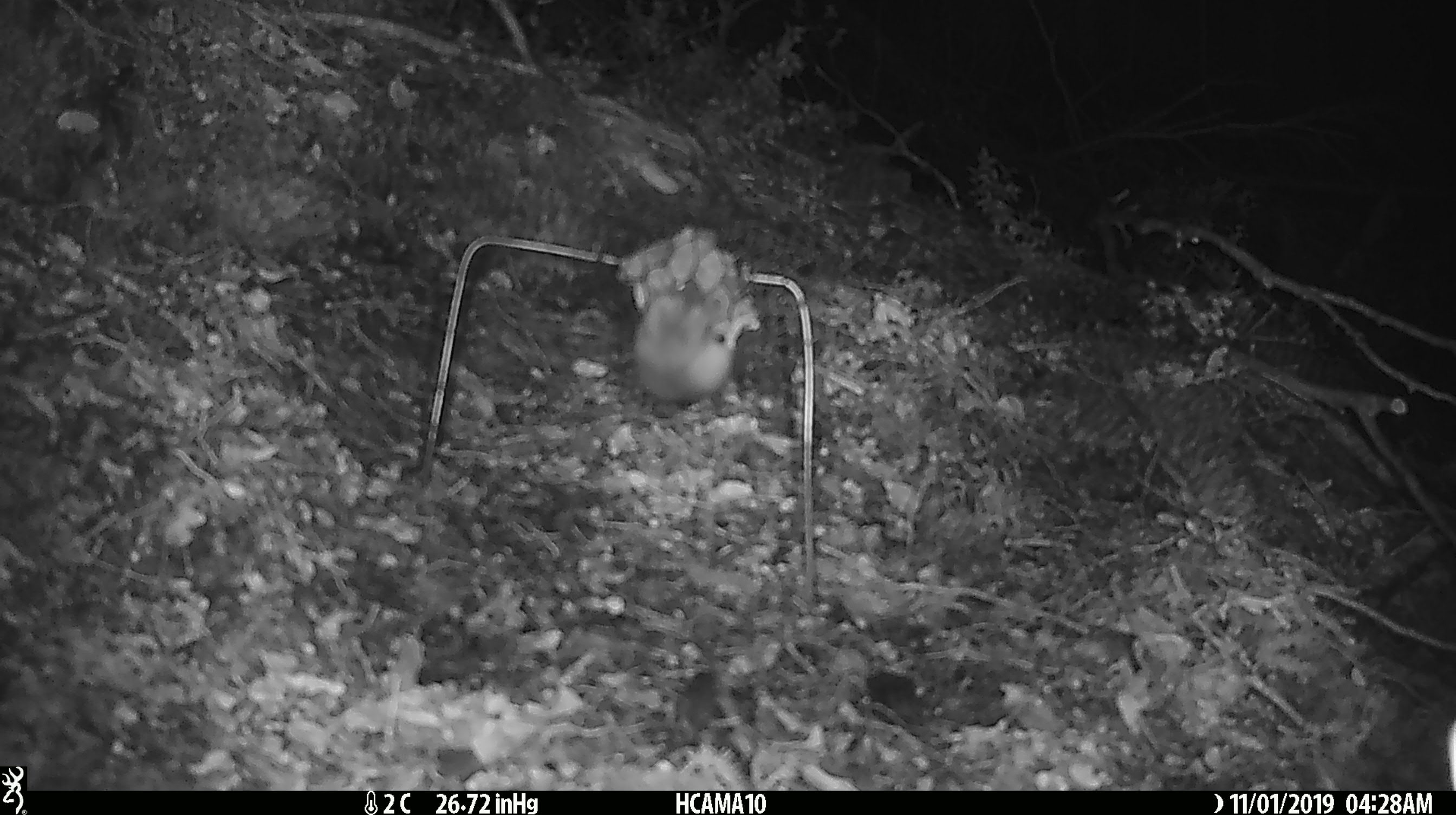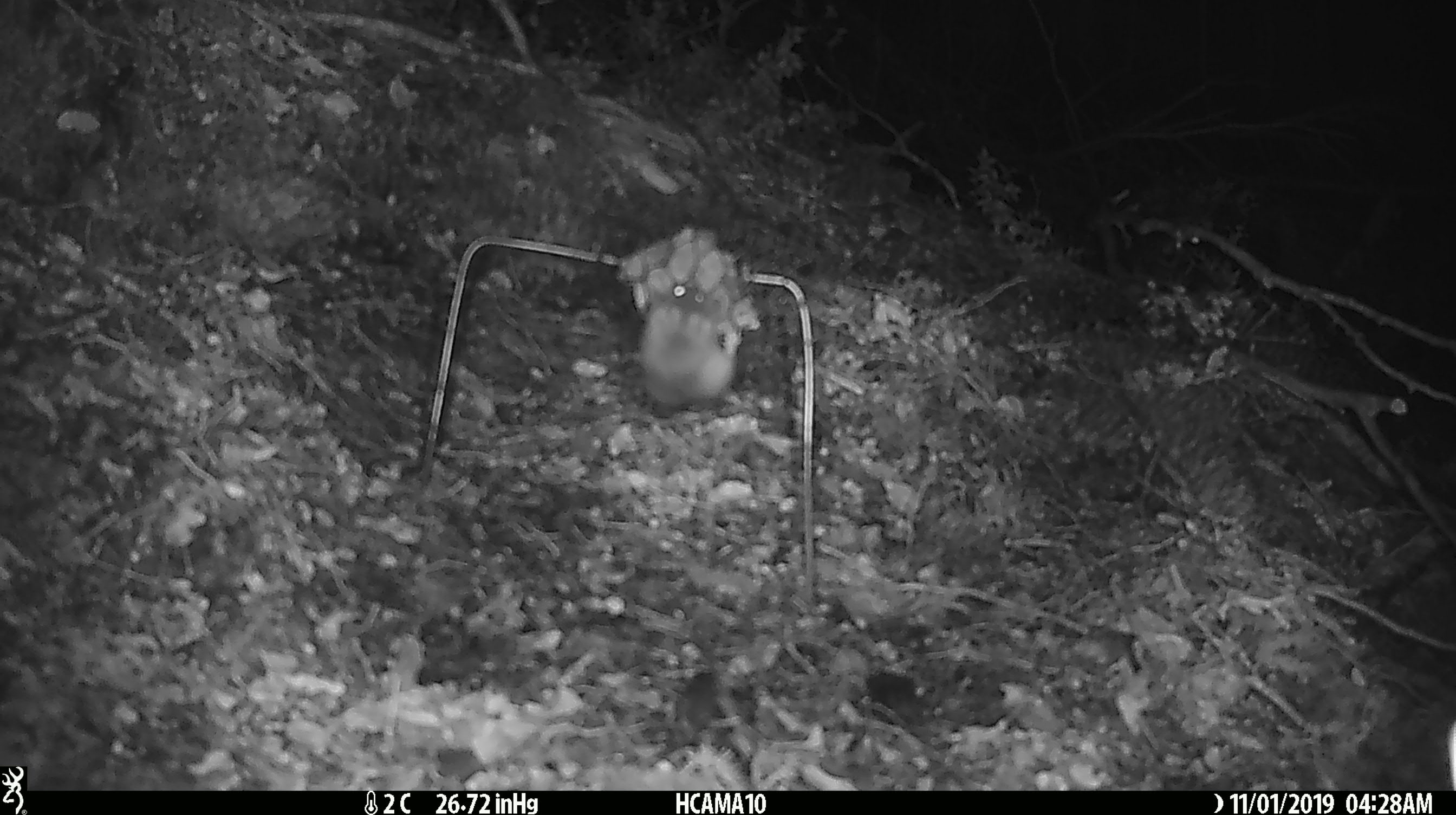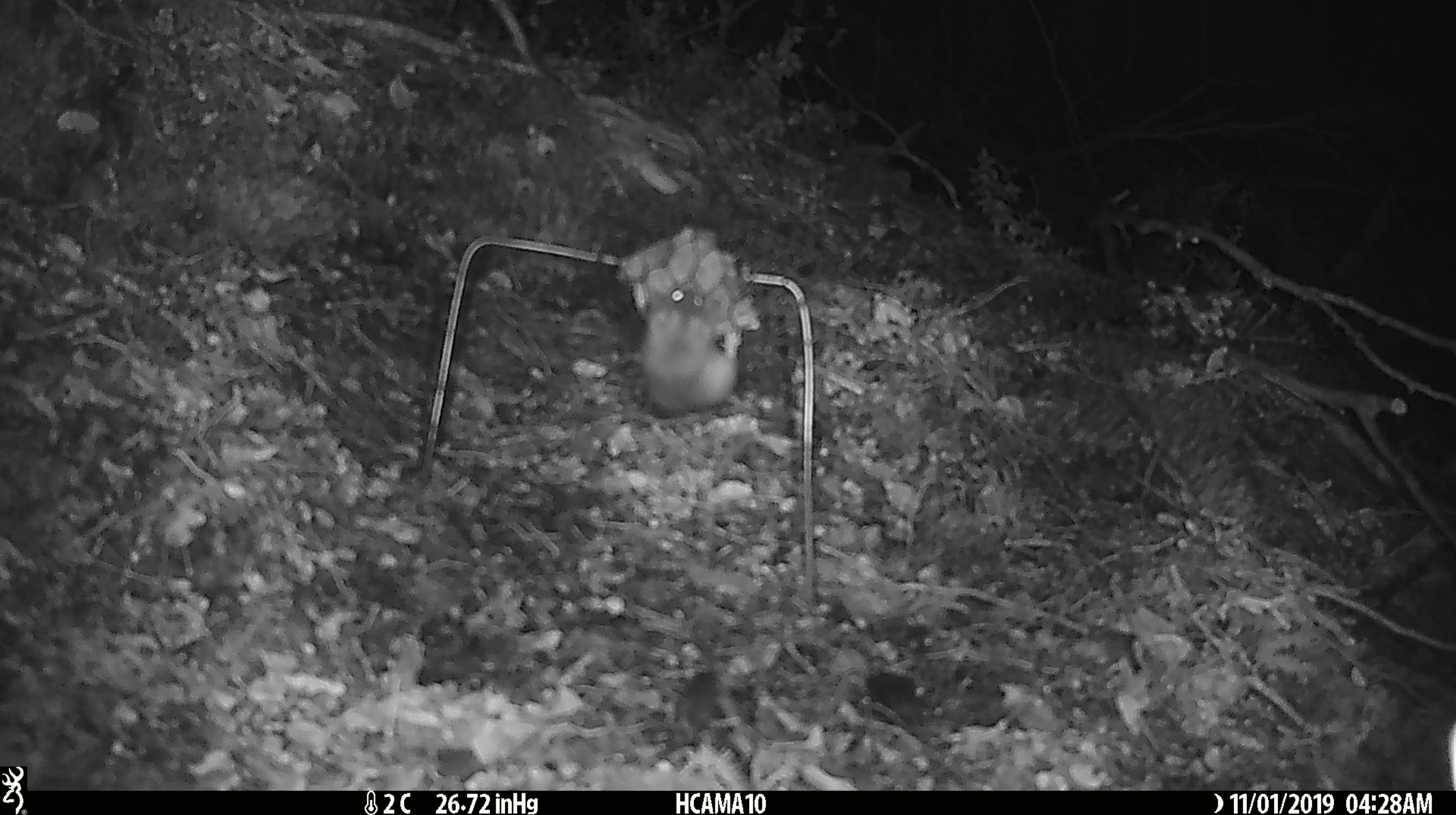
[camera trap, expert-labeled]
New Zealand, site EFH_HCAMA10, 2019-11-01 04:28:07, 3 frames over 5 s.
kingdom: Animalia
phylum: Chordata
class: Mammalia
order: Rodentia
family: Muridae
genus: Mus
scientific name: Mus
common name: mouse